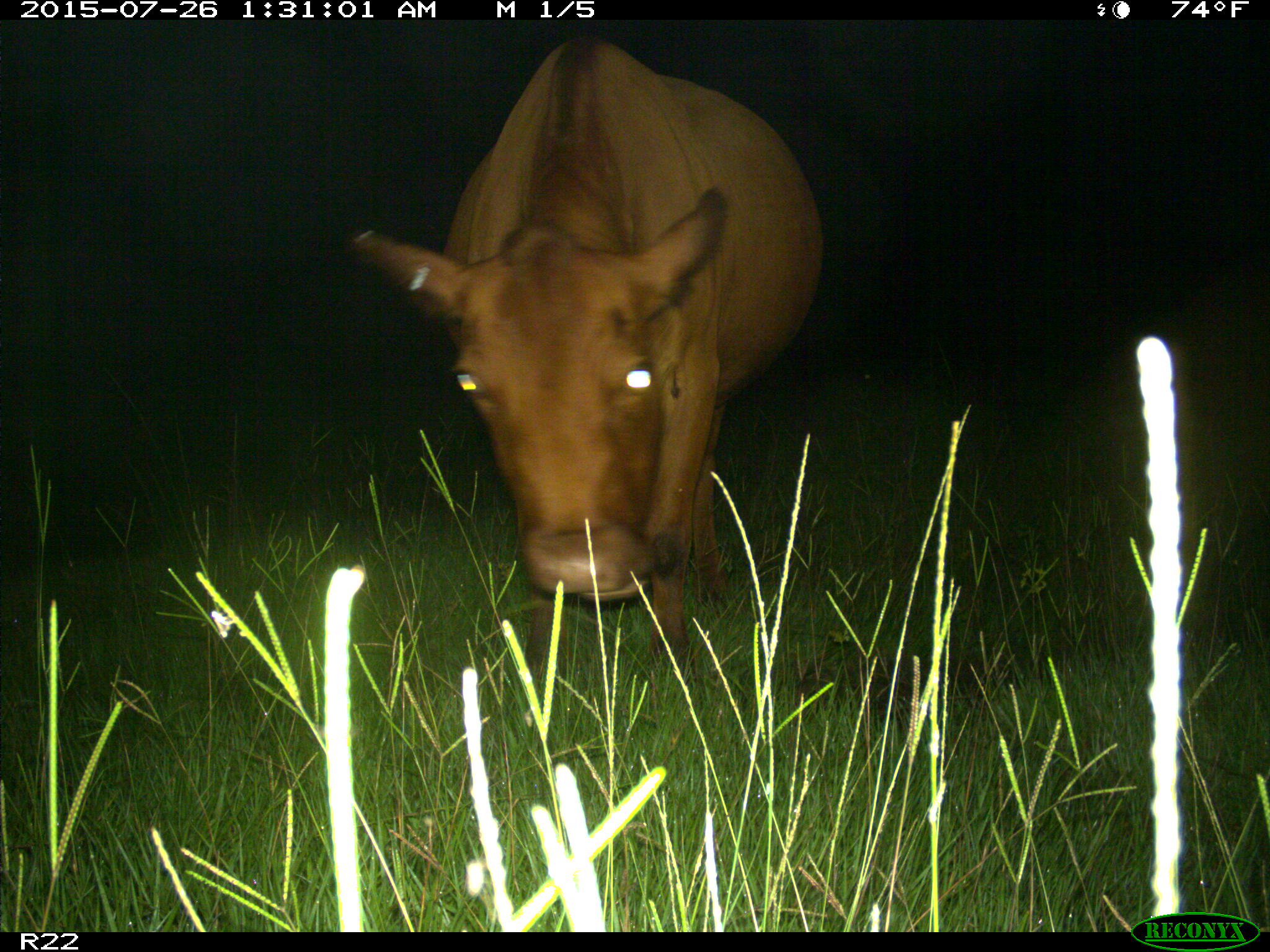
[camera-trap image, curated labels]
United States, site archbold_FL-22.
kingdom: Animalia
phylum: Chordata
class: Mammalia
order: Artiodactyla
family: Bovidae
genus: Bos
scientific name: Bos taurus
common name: domestic cow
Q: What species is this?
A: Bos taurus (domestic cow).